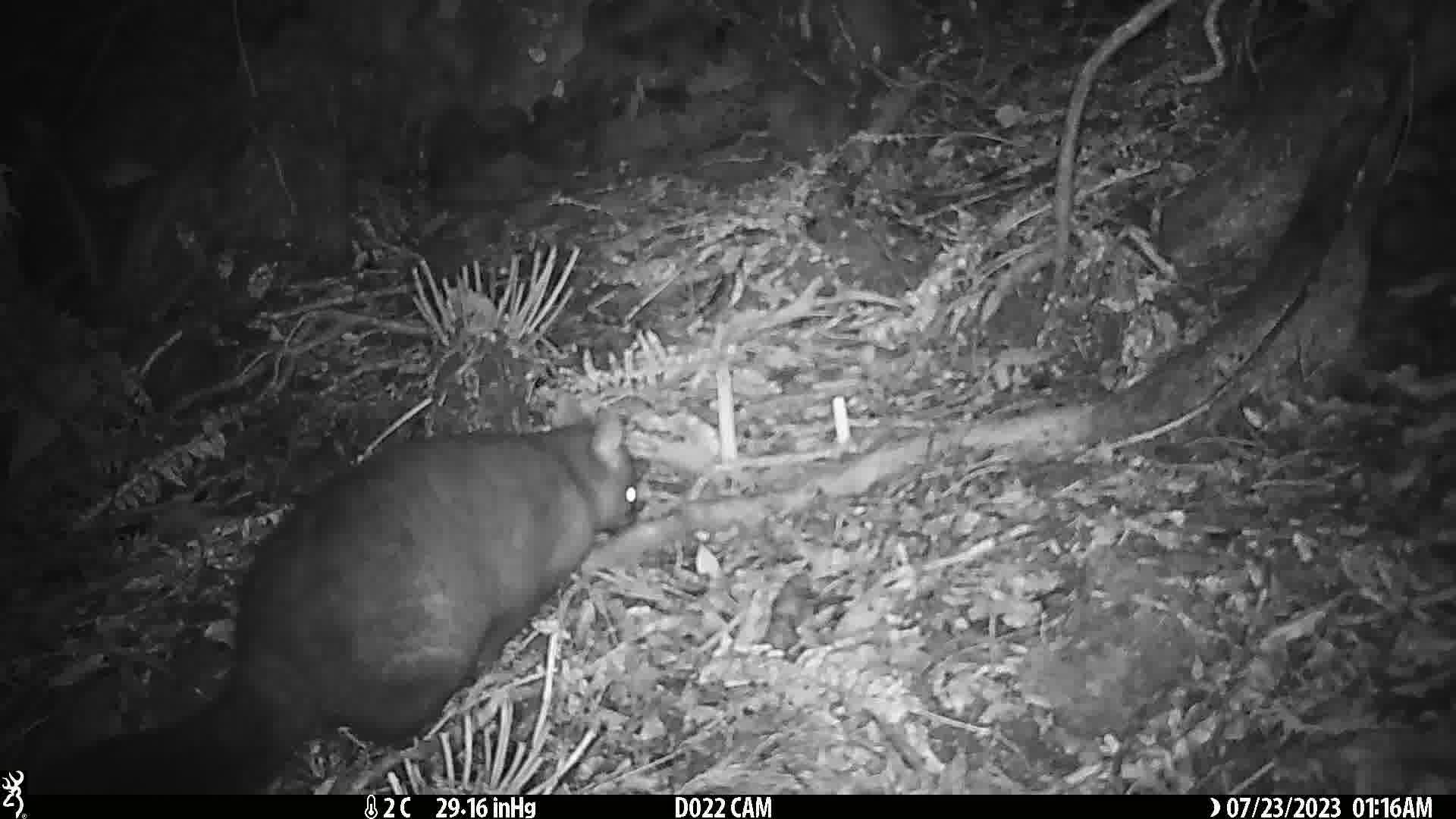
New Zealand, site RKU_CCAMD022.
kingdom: Animalia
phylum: Chordata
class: Mammalia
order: Diprotodontia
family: Phalangeridae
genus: Trichosurus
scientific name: Trichosurus vulpecula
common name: common brushtail possum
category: possum